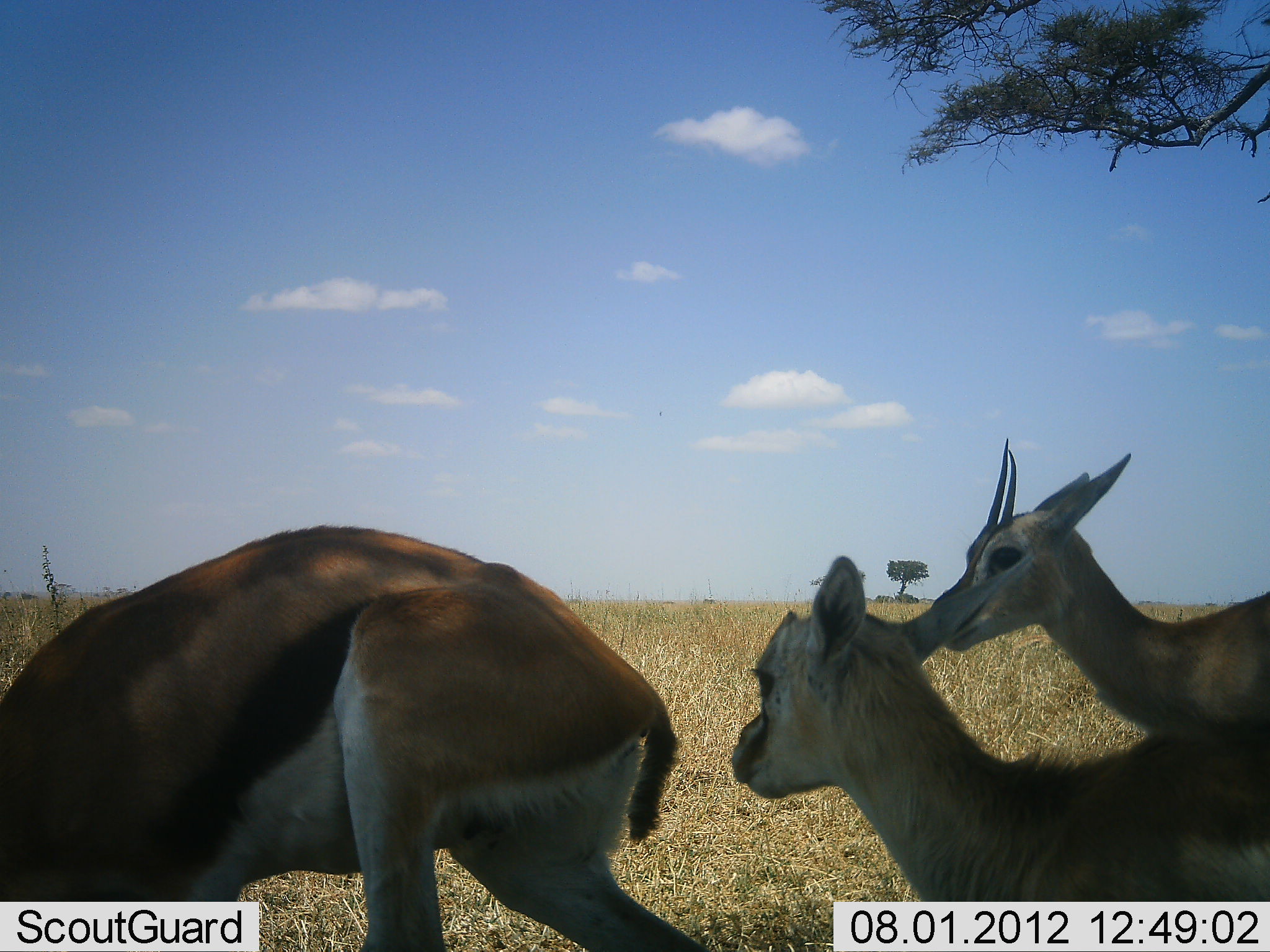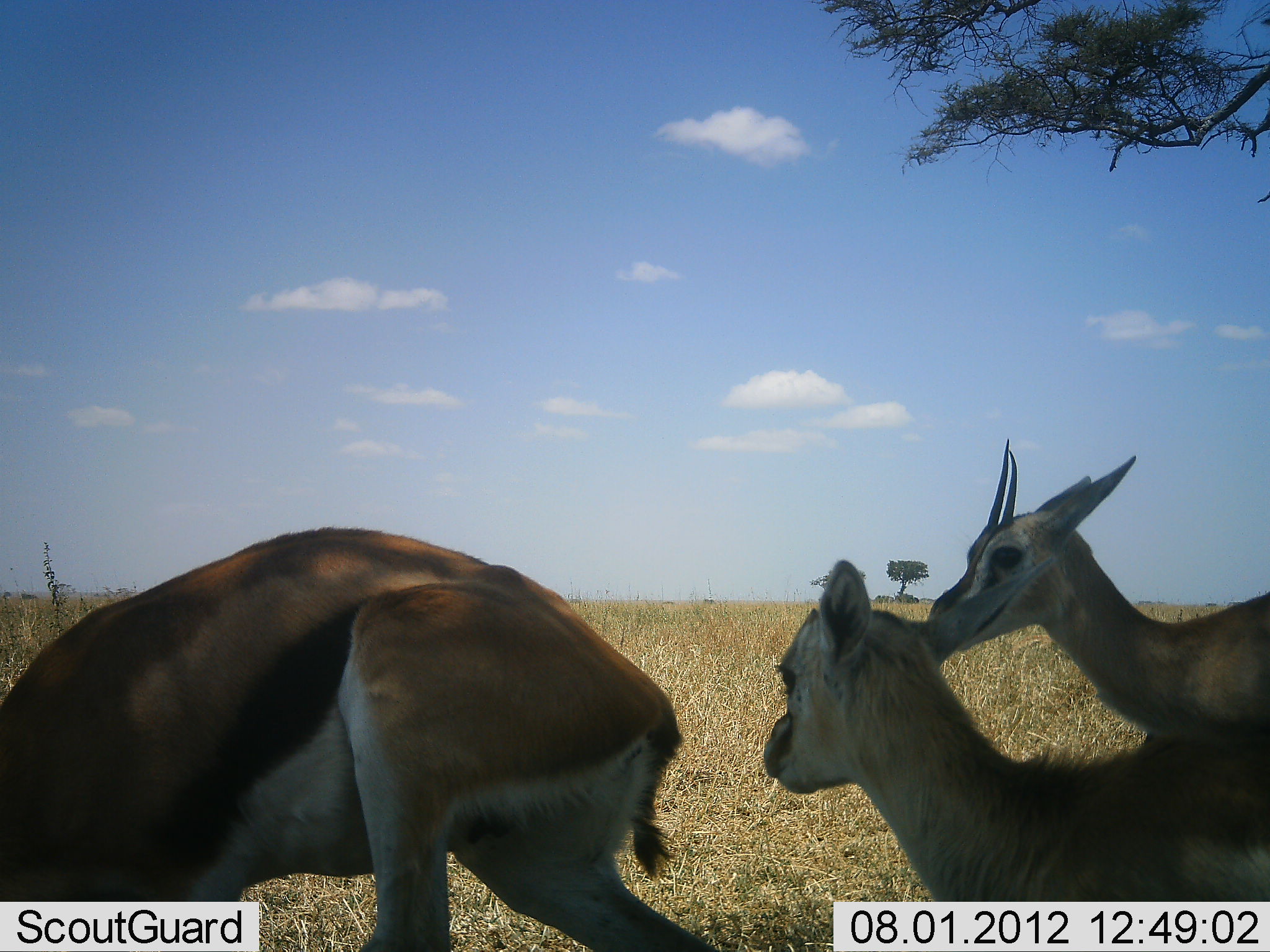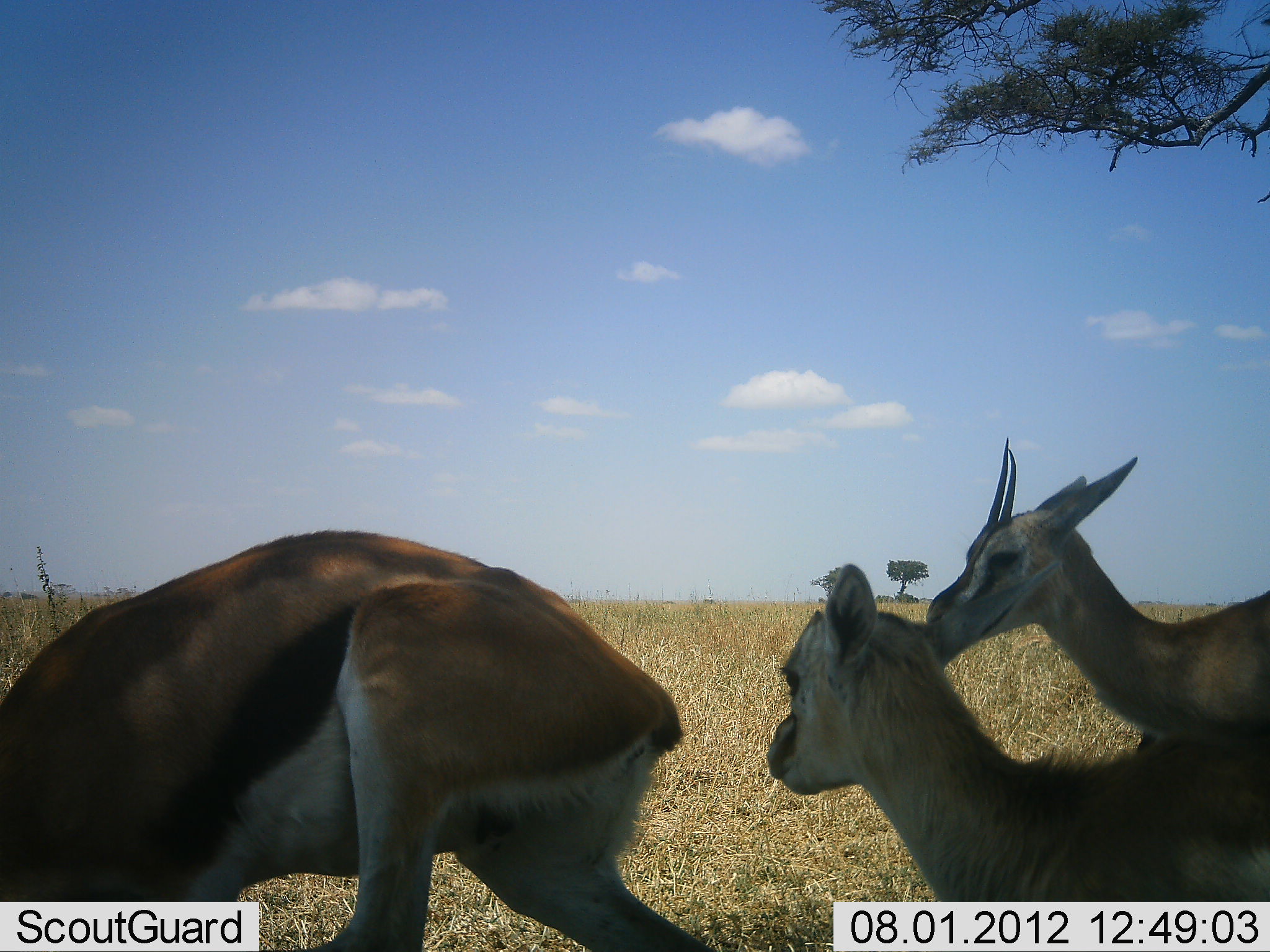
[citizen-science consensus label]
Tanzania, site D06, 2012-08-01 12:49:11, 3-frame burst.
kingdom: Animalia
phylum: Chordata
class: Mammalia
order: Artiodactyla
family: Bovidae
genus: Eudorcas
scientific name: Eudorcas thomsonii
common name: thomson's gazelle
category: gazellethomsons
Gazellethomsons (thomson's gazelle) (Eudorcas thomsonii), count 3. Behavior (volunteer vote fractions): standing 80%, resting 10%, moving 0%, interacting 20%. Young present (vote fraction): 60%. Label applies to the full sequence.